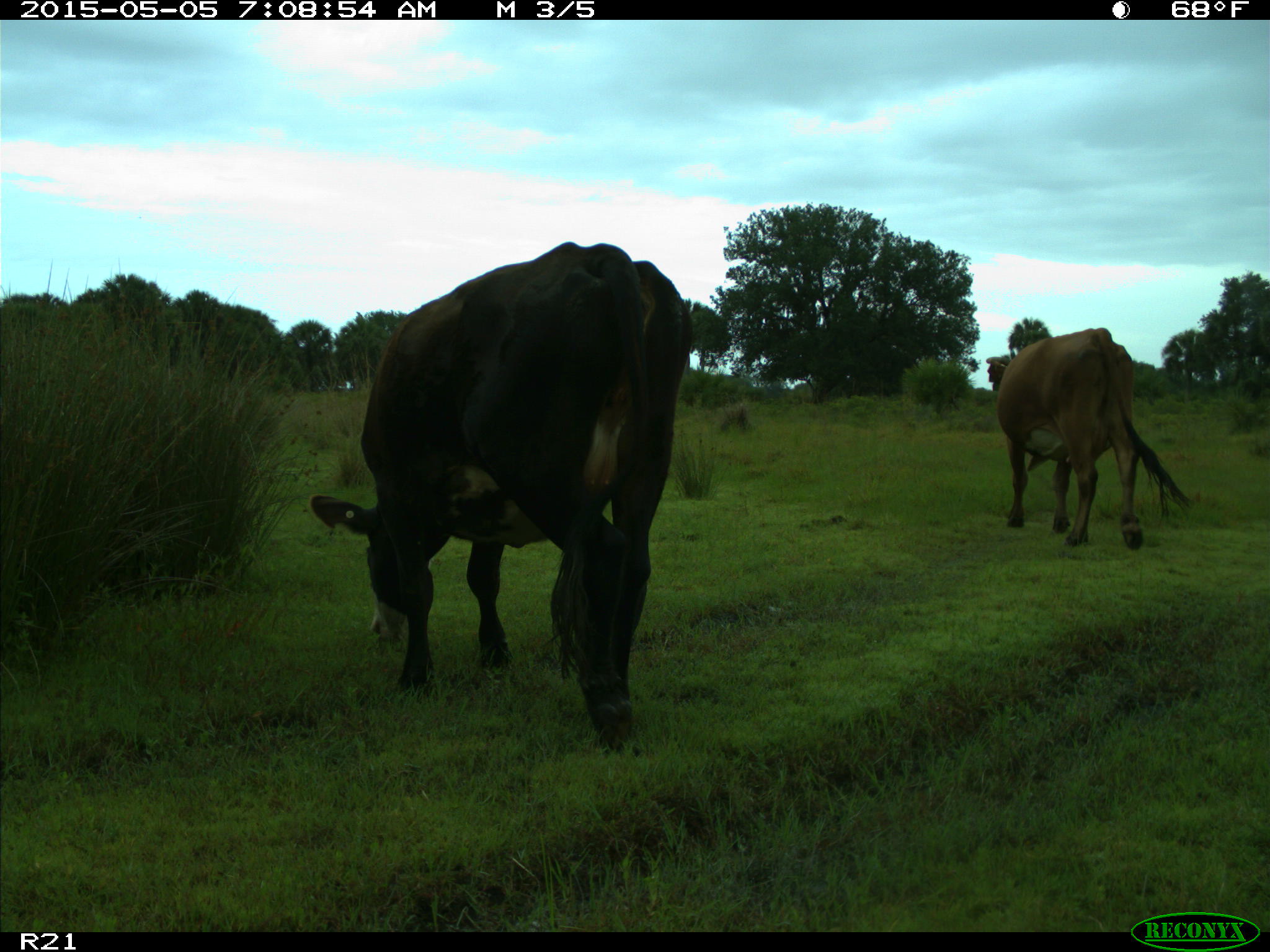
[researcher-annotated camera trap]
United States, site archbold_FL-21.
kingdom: Animalia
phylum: Chordata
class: Mammalia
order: Artiodactyla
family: Bovidae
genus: Bos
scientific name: Bos taurus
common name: domestic cow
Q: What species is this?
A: Bos taurus (domestic cow).